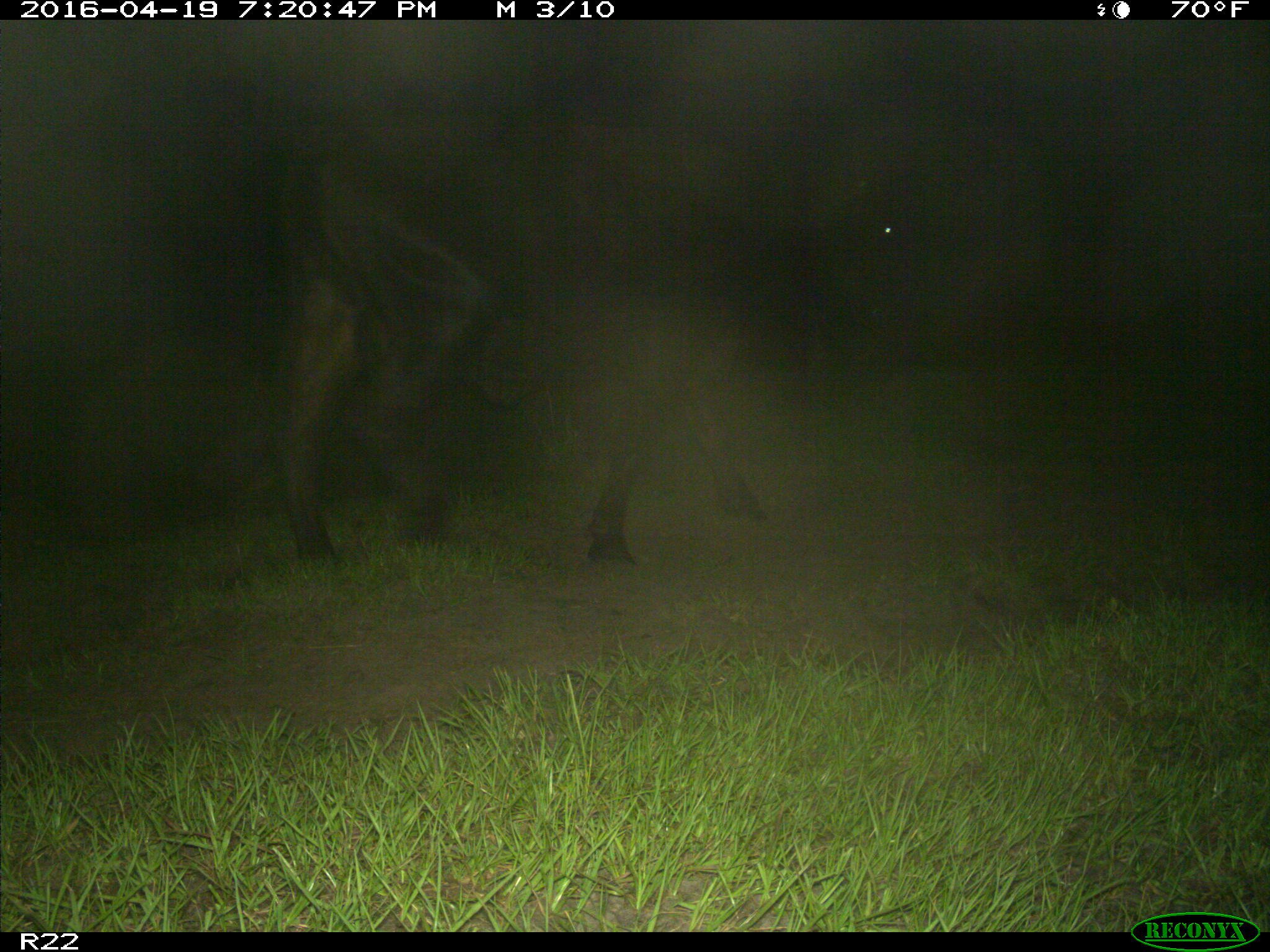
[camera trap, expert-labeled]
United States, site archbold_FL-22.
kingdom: Animalia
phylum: Chordata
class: Mammalia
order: Artiodactyla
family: Bovidae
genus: Bos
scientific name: Bos taurus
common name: domestic cow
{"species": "Bos taurus (domestic cow)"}